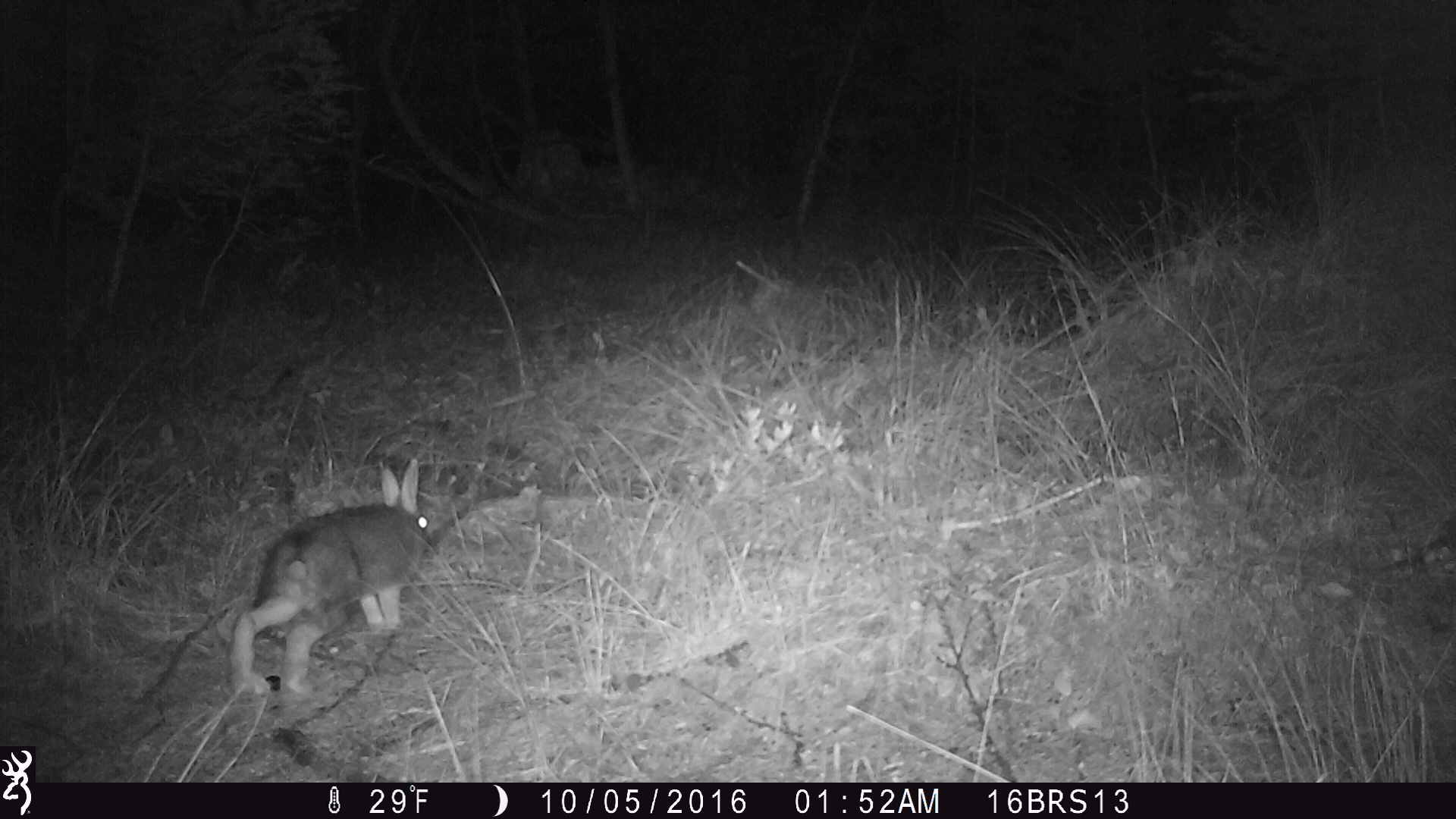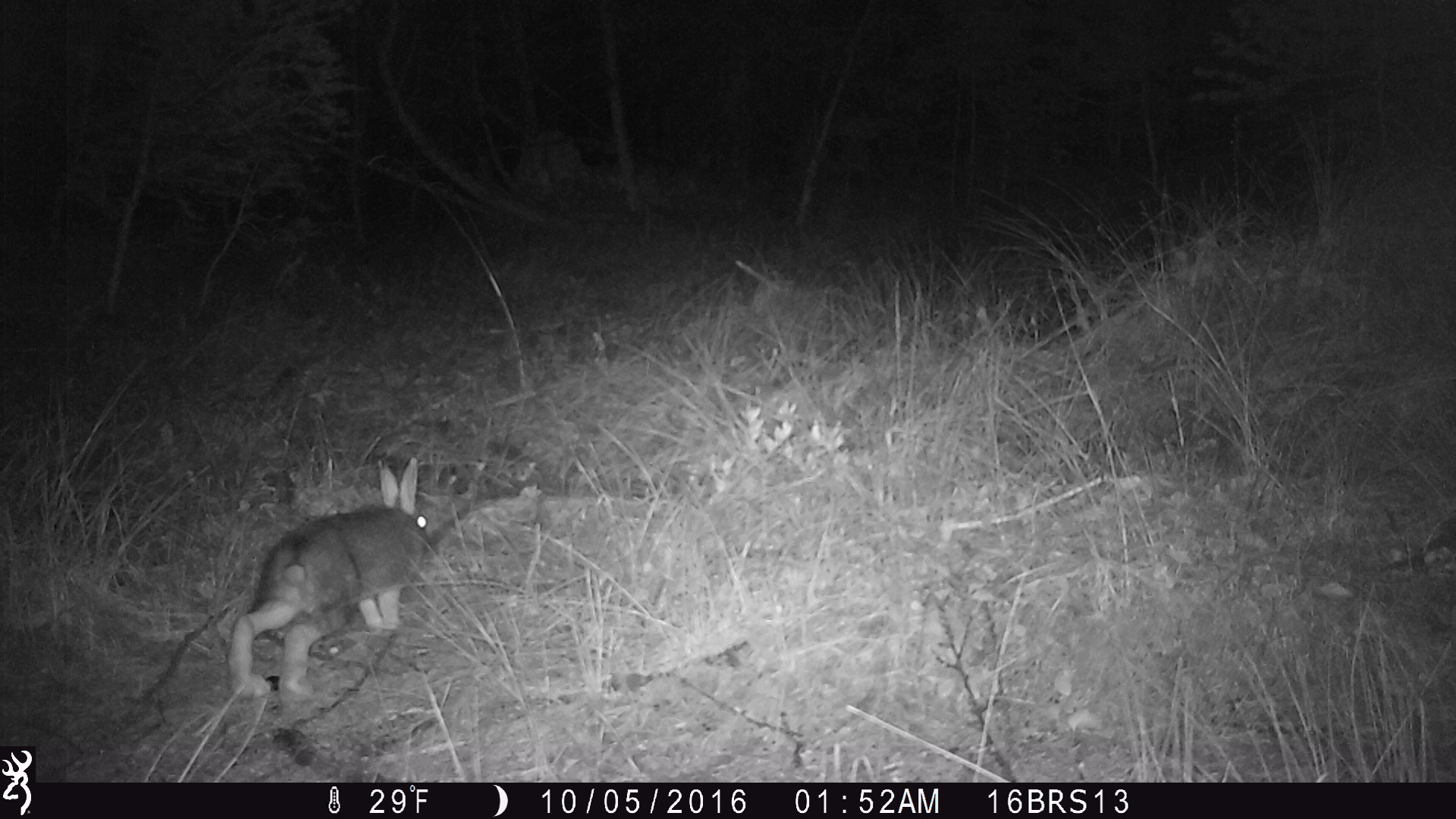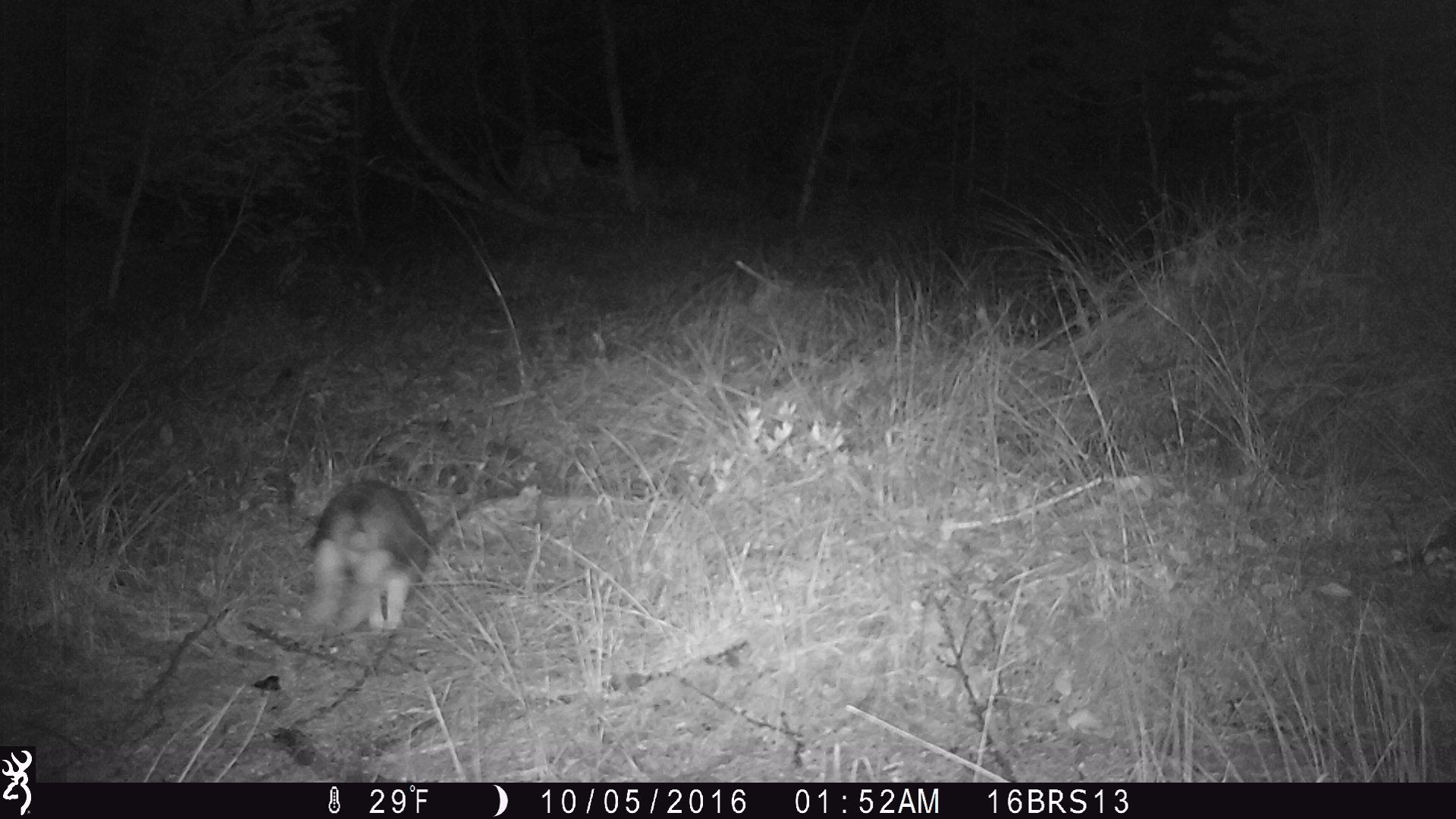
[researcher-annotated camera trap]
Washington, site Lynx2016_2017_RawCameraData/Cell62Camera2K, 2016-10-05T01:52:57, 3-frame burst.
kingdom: Animalia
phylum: Chordata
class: Mammalia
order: Lagomorpha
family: Leporidae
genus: Lepus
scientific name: Lepus americanus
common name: snowshoe hare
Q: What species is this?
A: Lepus americanus (snowshoe hare).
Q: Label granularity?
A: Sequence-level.